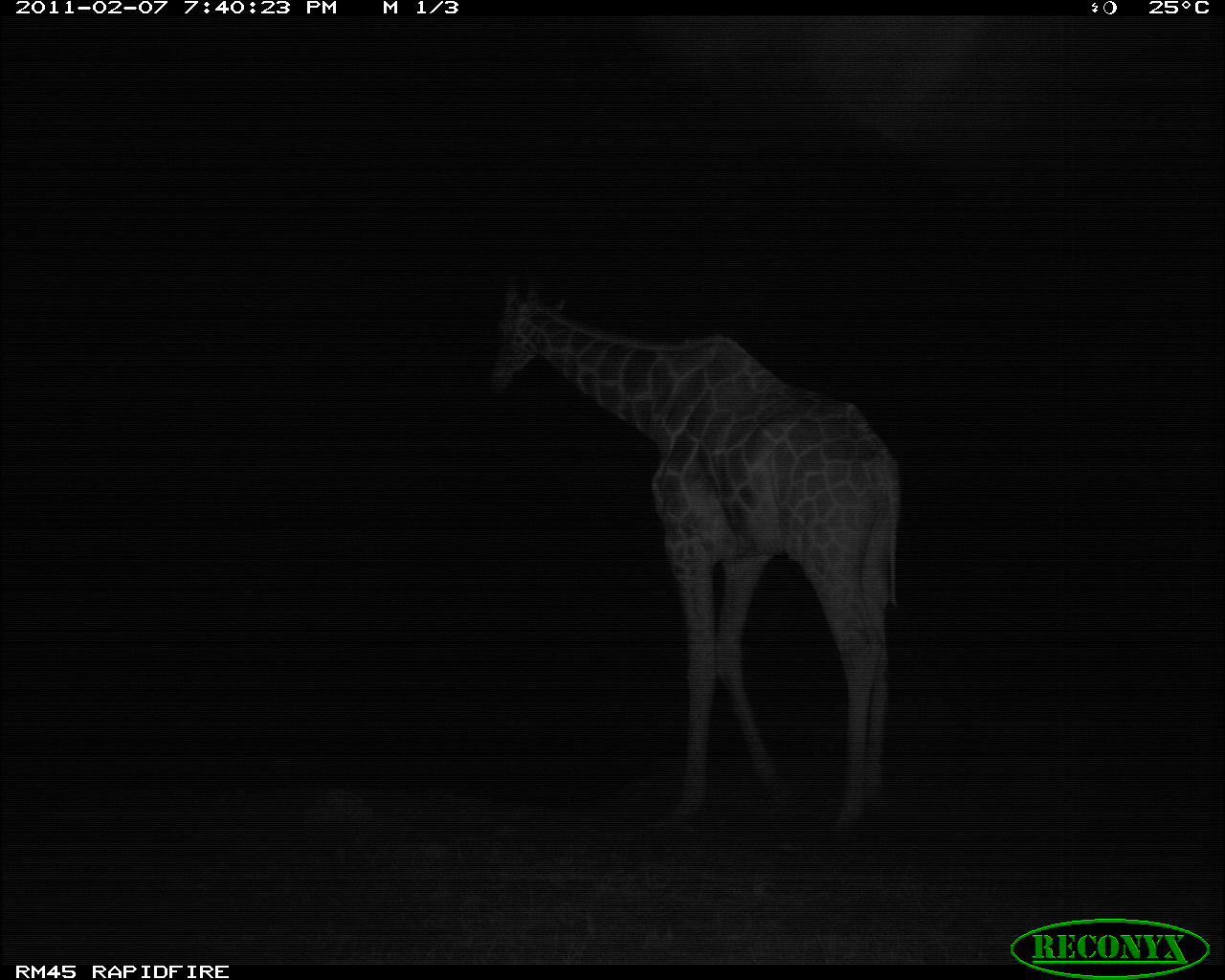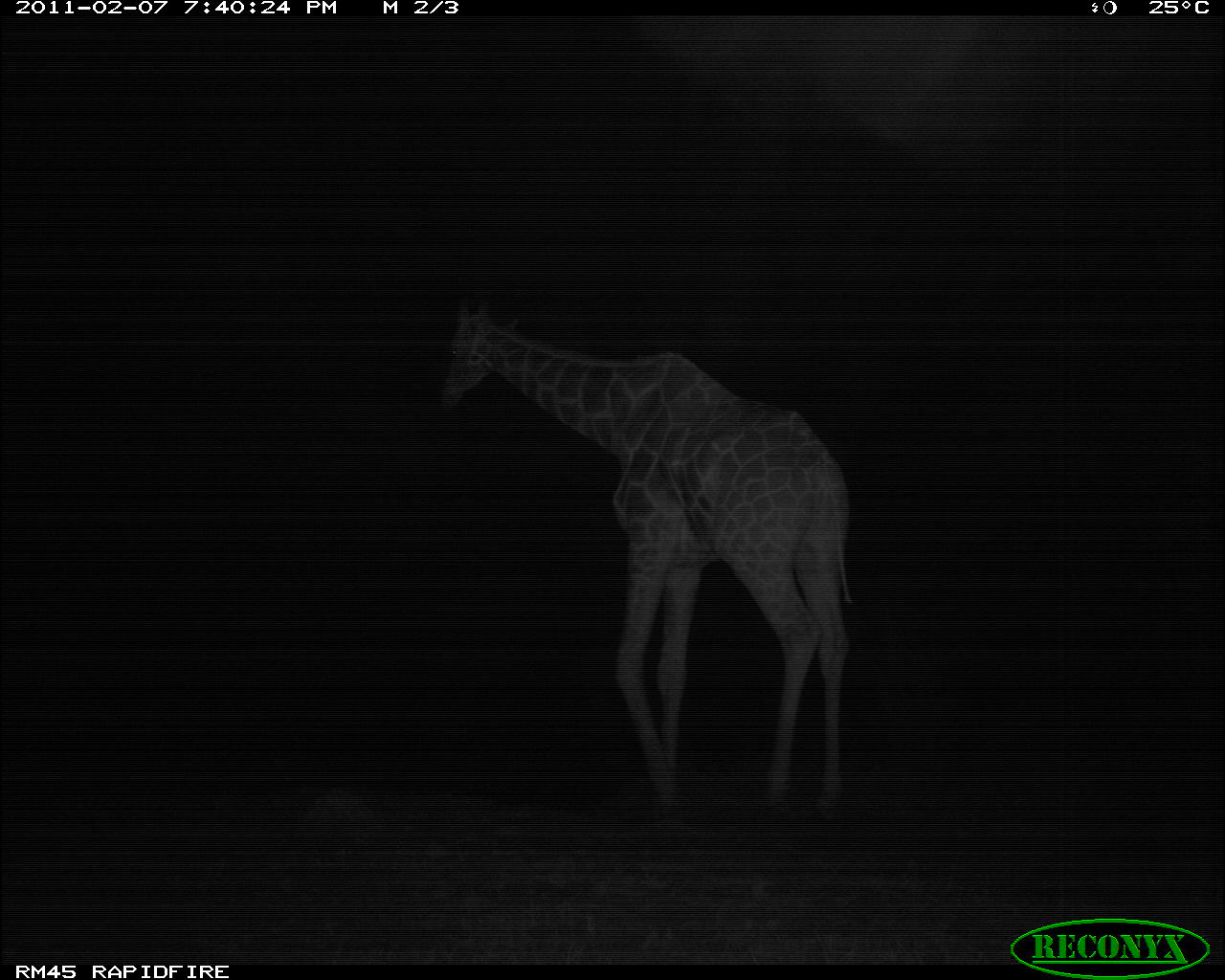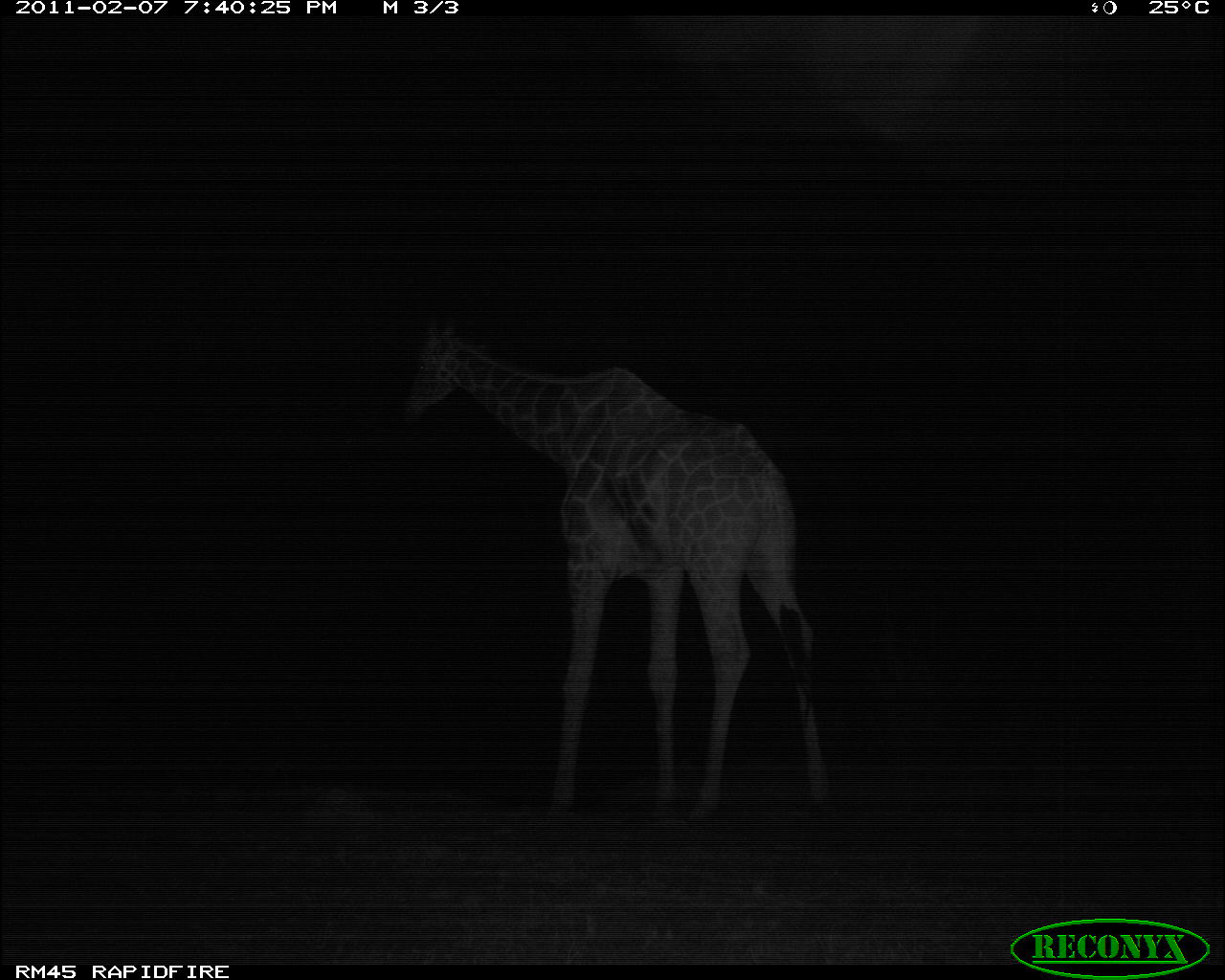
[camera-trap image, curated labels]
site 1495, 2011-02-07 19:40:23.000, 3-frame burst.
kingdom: Animalia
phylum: Chordata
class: Mammalia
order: Artiodactyla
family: Bovidae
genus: Madoqua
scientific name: Madoqua guentheri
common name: günther's dik-dik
Madoqua guentheri (günther's dik-dik), count 1.